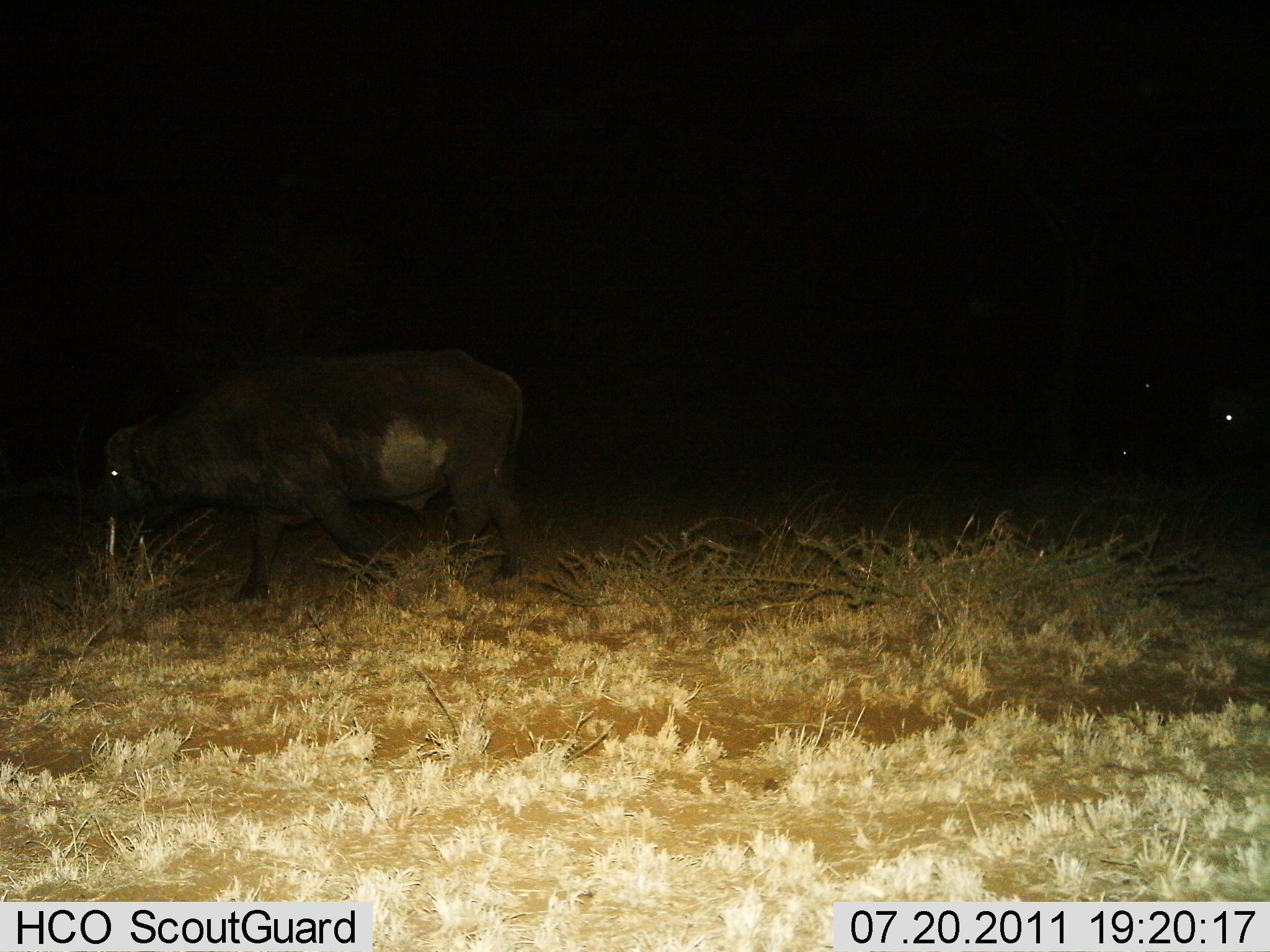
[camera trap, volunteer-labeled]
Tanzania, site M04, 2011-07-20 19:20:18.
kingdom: Animalia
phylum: Chordata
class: Mammalia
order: Artiodactyla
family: Bovidae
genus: Syncerus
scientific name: Syncerus caffer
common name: cape buffalo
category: buffalo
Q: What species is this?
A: Buffalo (cape buffalo) (Syncerus caffer).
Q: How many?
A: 1.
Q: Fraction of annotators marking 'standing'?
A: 40%.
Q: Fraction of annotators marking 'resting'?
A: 0%.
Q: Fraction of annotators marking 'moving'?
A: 50%.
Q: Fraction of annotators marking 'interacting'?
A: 0%.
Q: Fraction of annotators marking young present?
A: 0%.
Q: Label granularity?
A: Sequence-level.